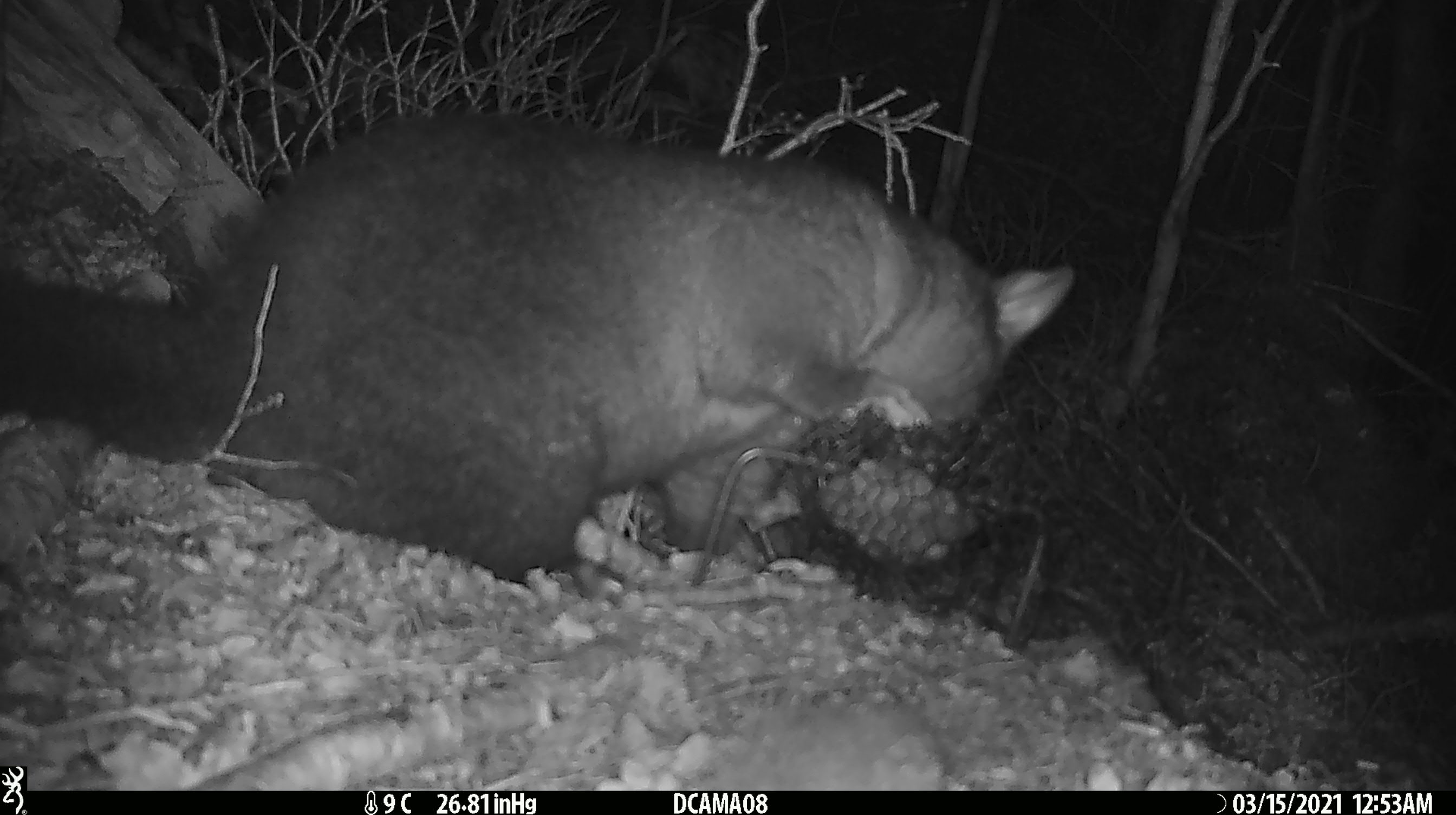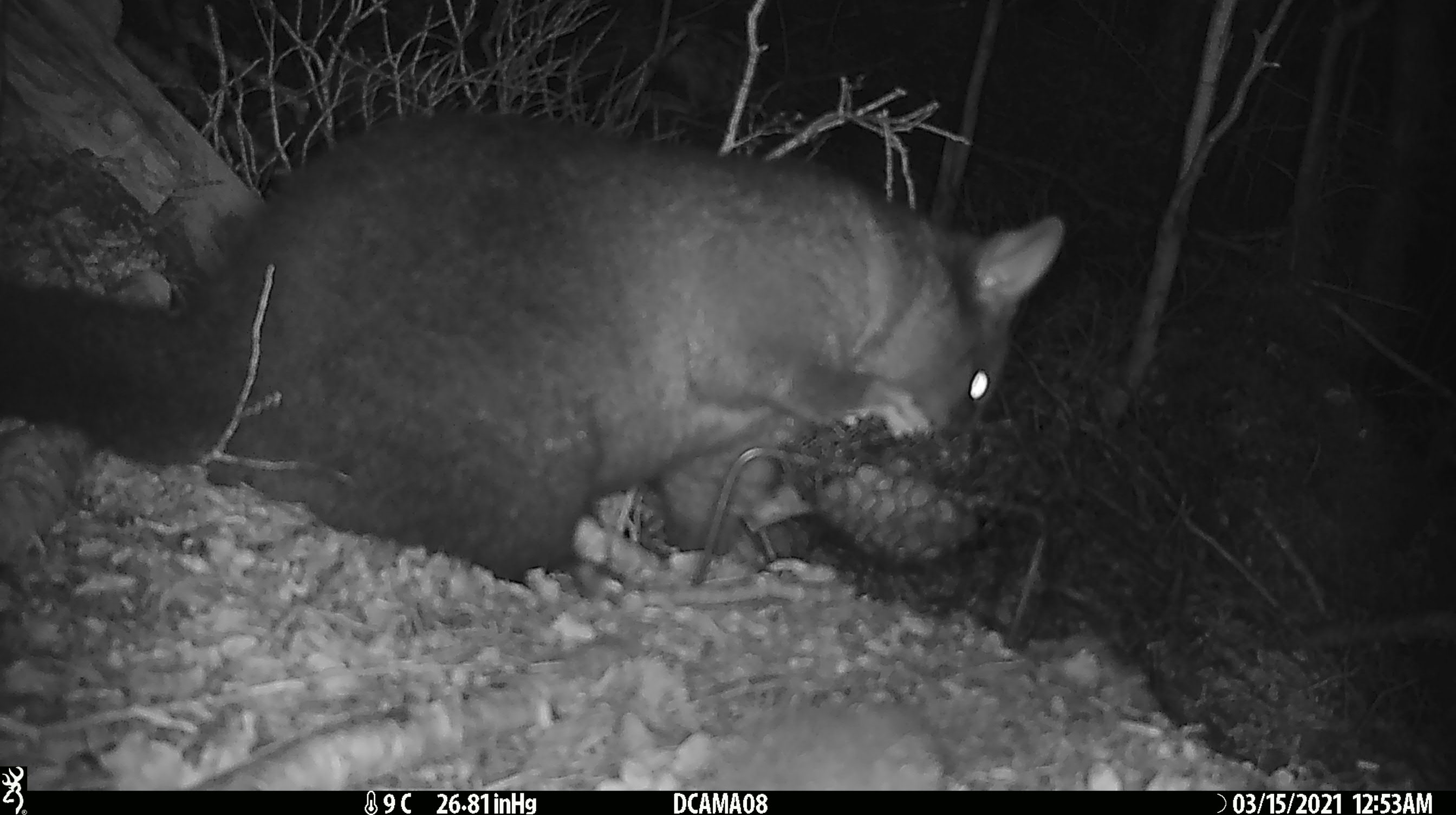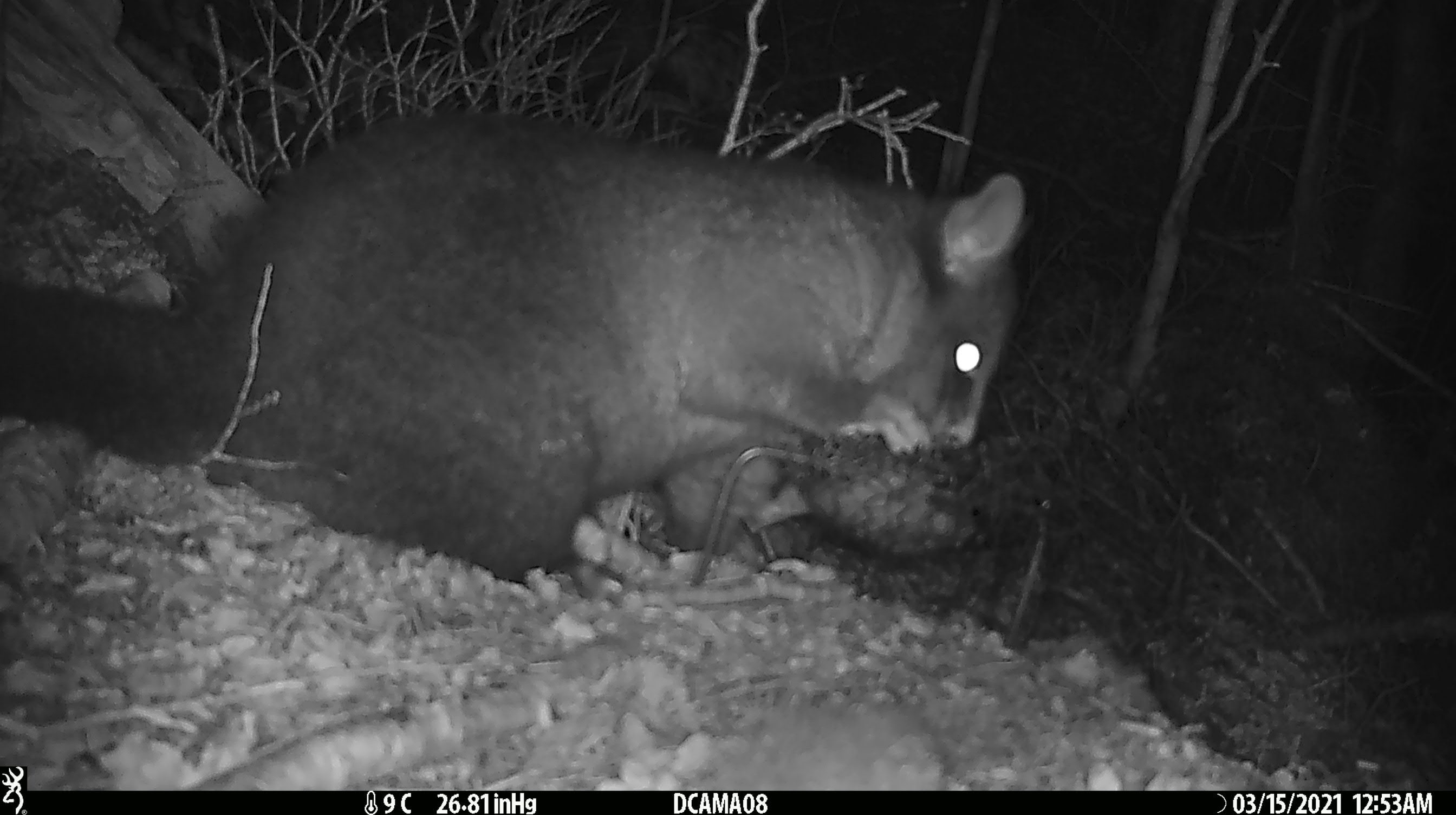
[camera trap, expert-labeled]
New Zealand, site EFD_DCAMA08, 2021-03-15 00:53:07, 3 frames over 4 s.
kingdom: Animalia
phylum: Chordata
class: Mammalia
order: Diprotodontia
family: Phalangeridae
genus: Trichosurus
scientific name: Trichosurus vulpecula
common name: common brushtail possum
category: possum